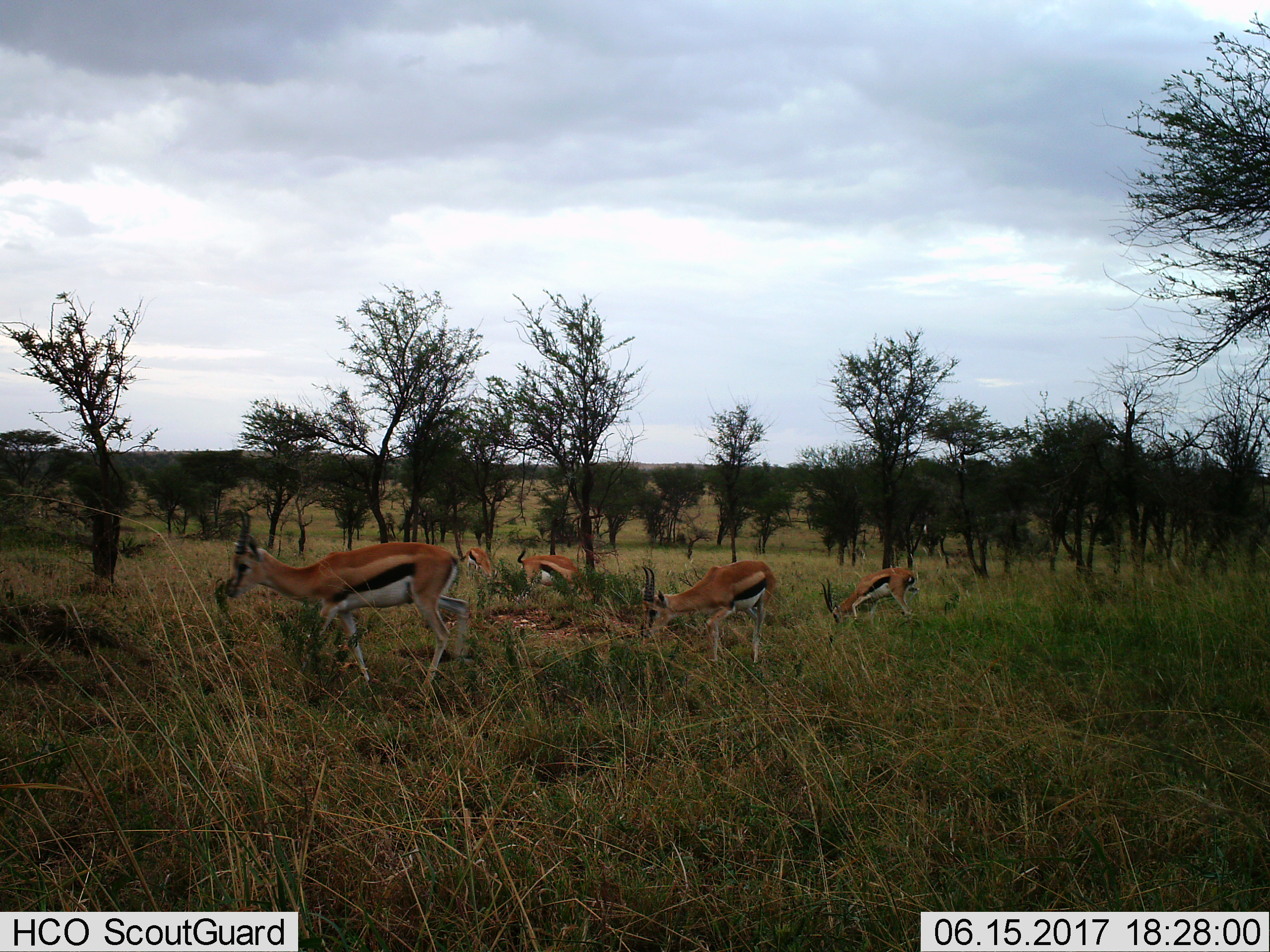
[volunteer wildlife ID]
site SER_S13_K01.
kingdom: Animalia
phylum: Chordata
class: Mammalia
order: Artiodactyla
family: Bovidae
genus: Eudorcas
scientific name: Eudorcas thomsonii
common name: thomson's gazelle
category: gazellethomsons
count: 5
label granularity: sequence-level